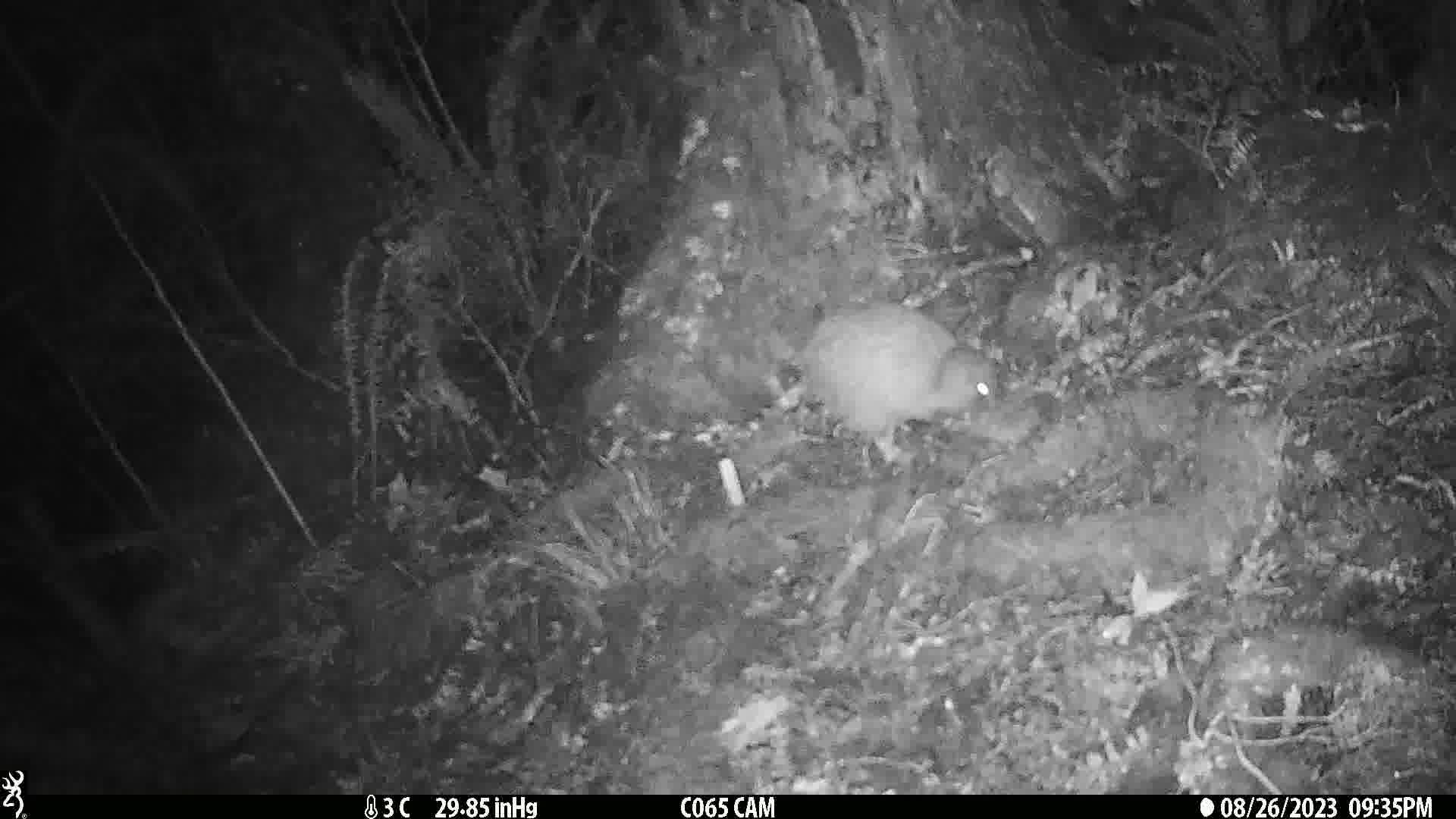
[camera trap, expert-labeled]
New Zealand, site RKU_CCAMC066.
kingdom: Animalia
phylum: Chordata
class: Aves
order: Apterygiformes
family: Apterygidae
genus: Apteryx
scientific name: Apteryx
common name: kiwi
Kiwi (Apteryx).